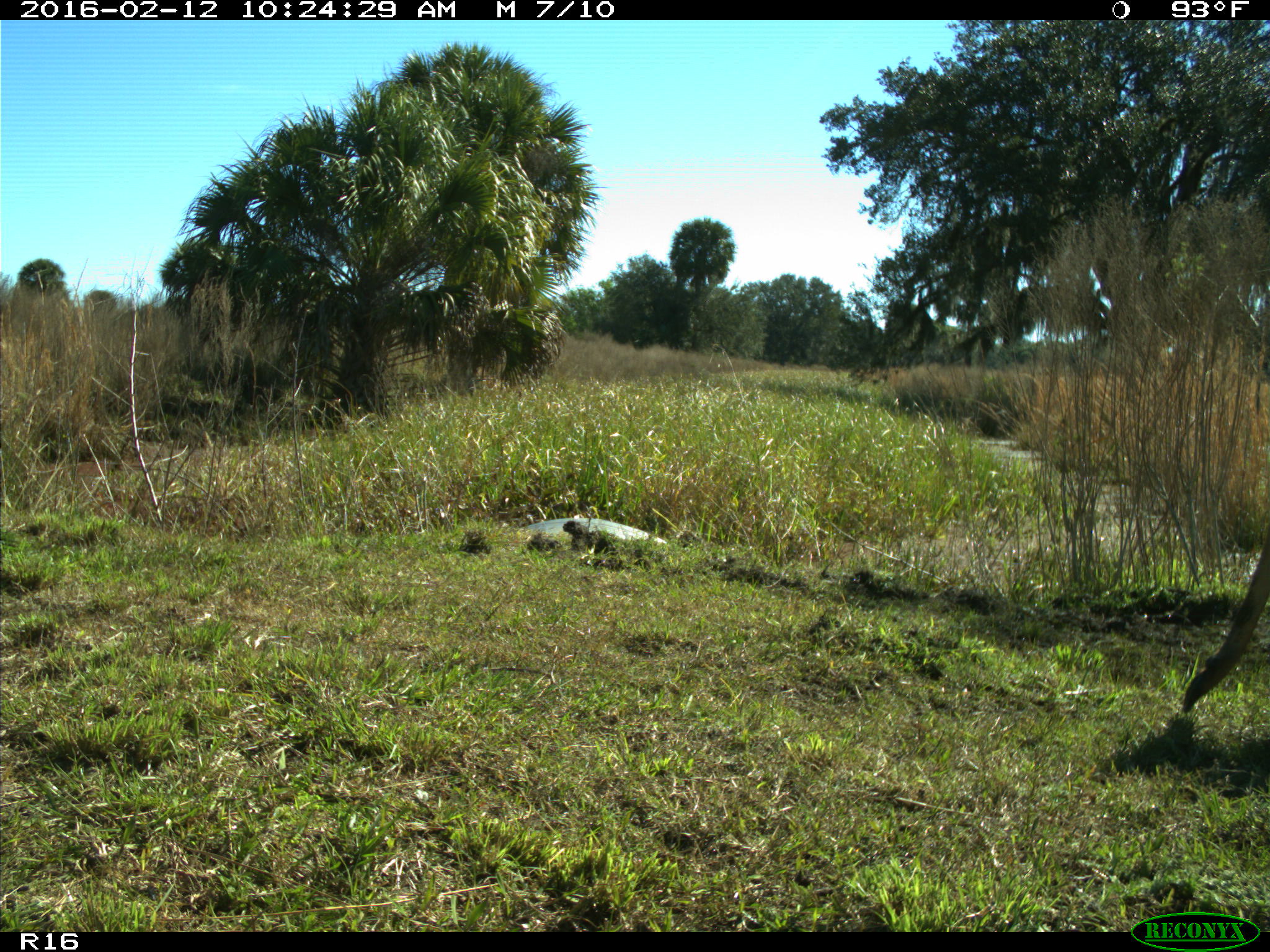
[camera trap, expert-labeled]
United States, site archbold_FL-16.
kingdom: Animalia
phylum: Chordata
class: Mammalia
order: Artiodactyla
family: Cervidae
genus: Odocoileus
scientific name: Odocoileus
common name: deer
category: unidentified deer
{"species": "unidentified deer (deer) (Odocoileus)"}